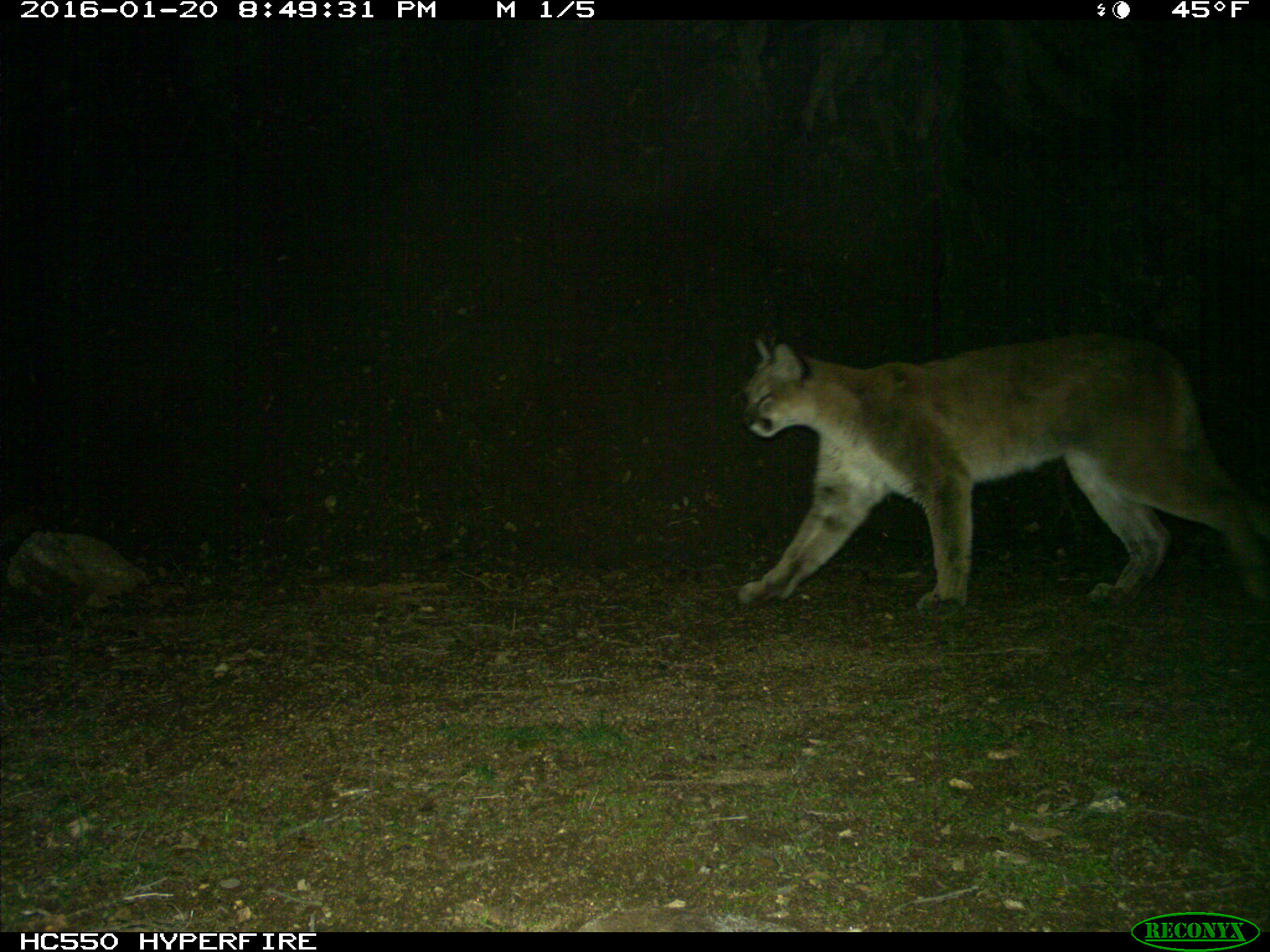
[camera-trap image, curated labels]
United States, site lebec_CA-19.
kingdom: Animalia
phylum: Chordata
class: Mammalia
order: Carnivora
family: Felidae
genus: Puma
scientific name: Puma concolor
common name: mountain lion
Puma concolor (mountain lion).